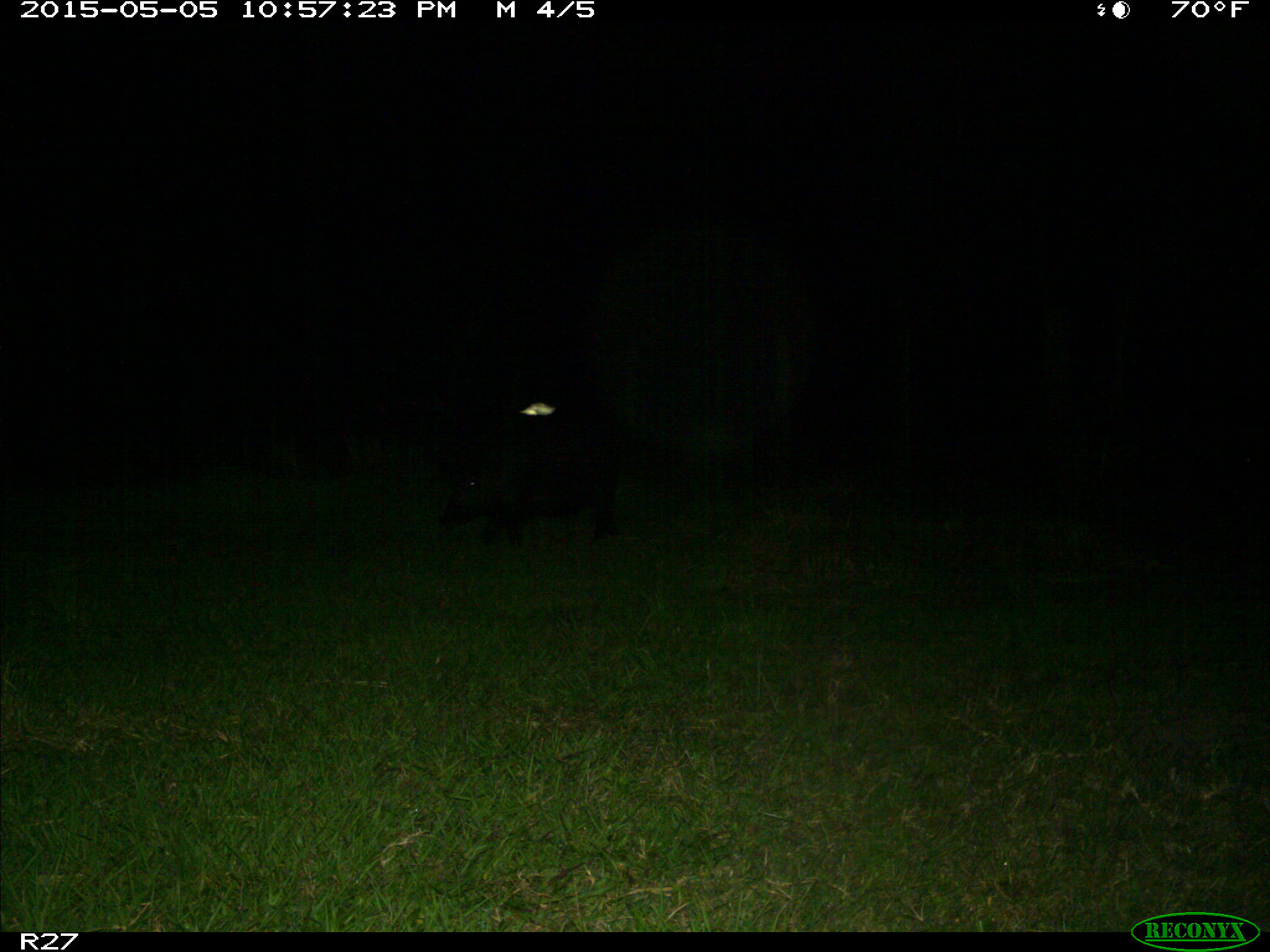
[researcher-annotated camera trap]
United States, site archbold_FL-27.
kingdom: Animalia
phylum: Chordata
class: Mammalia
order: Artiodactyla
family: Suidae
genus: Sus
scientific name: Sus scrofa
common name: wild boar